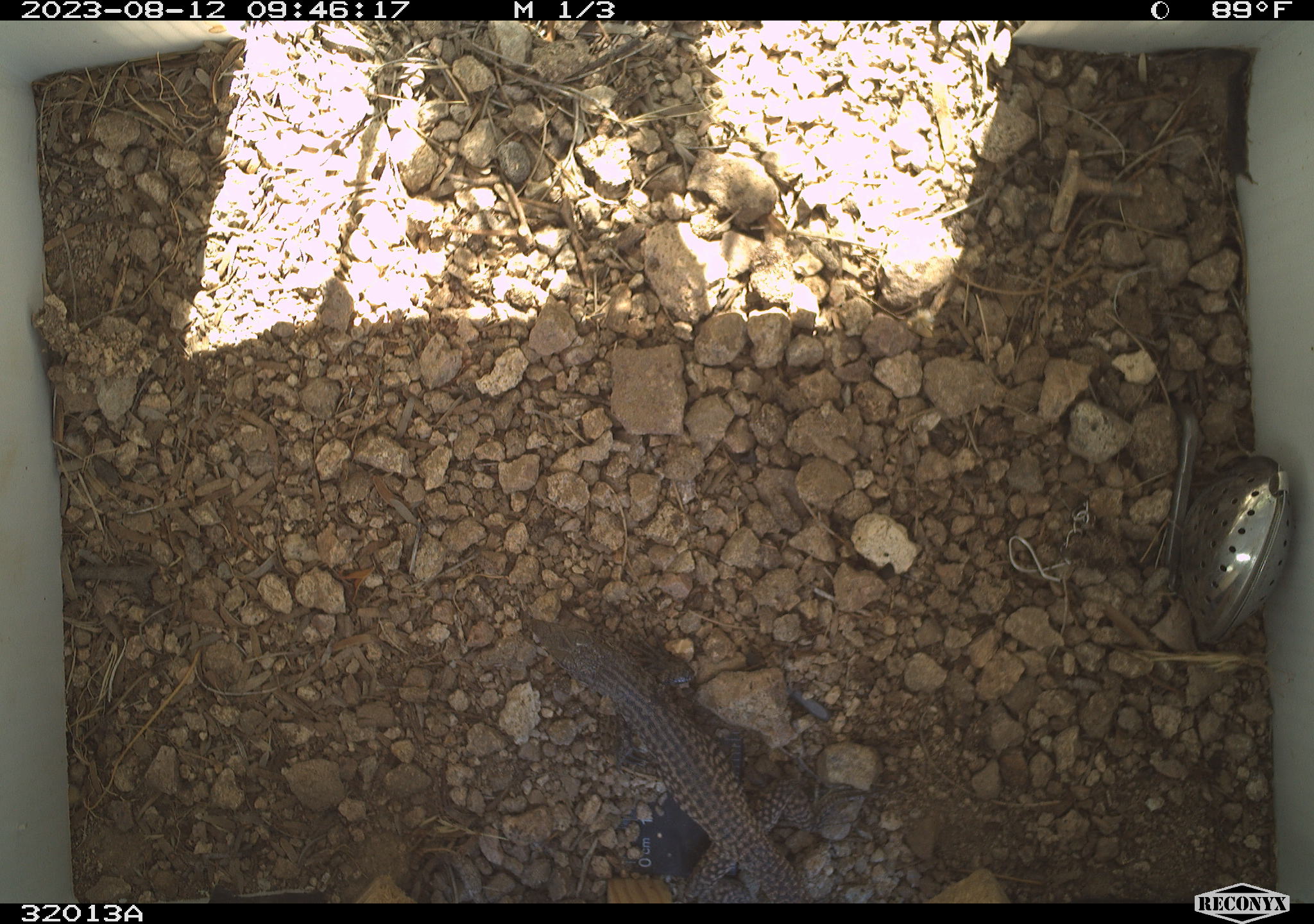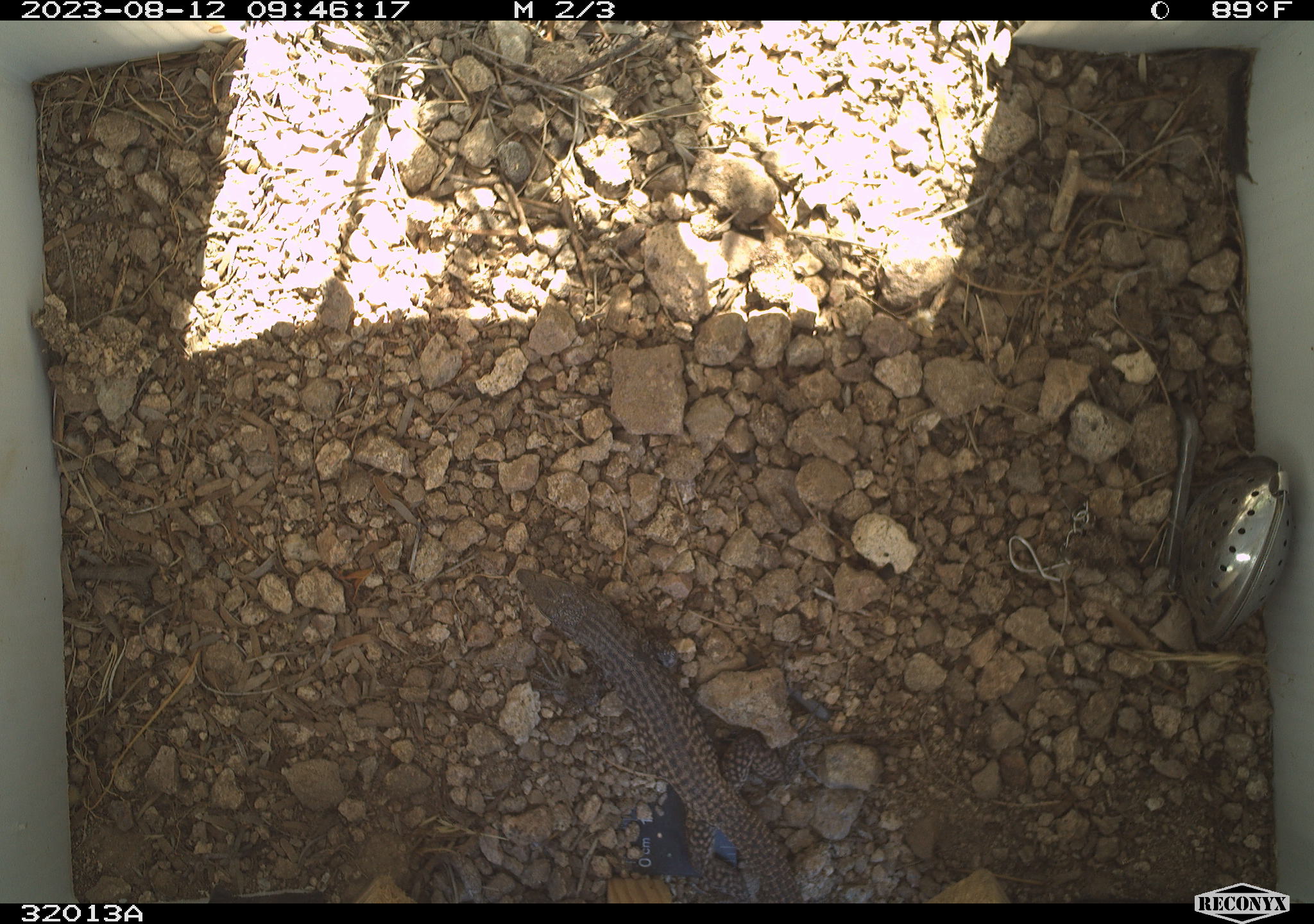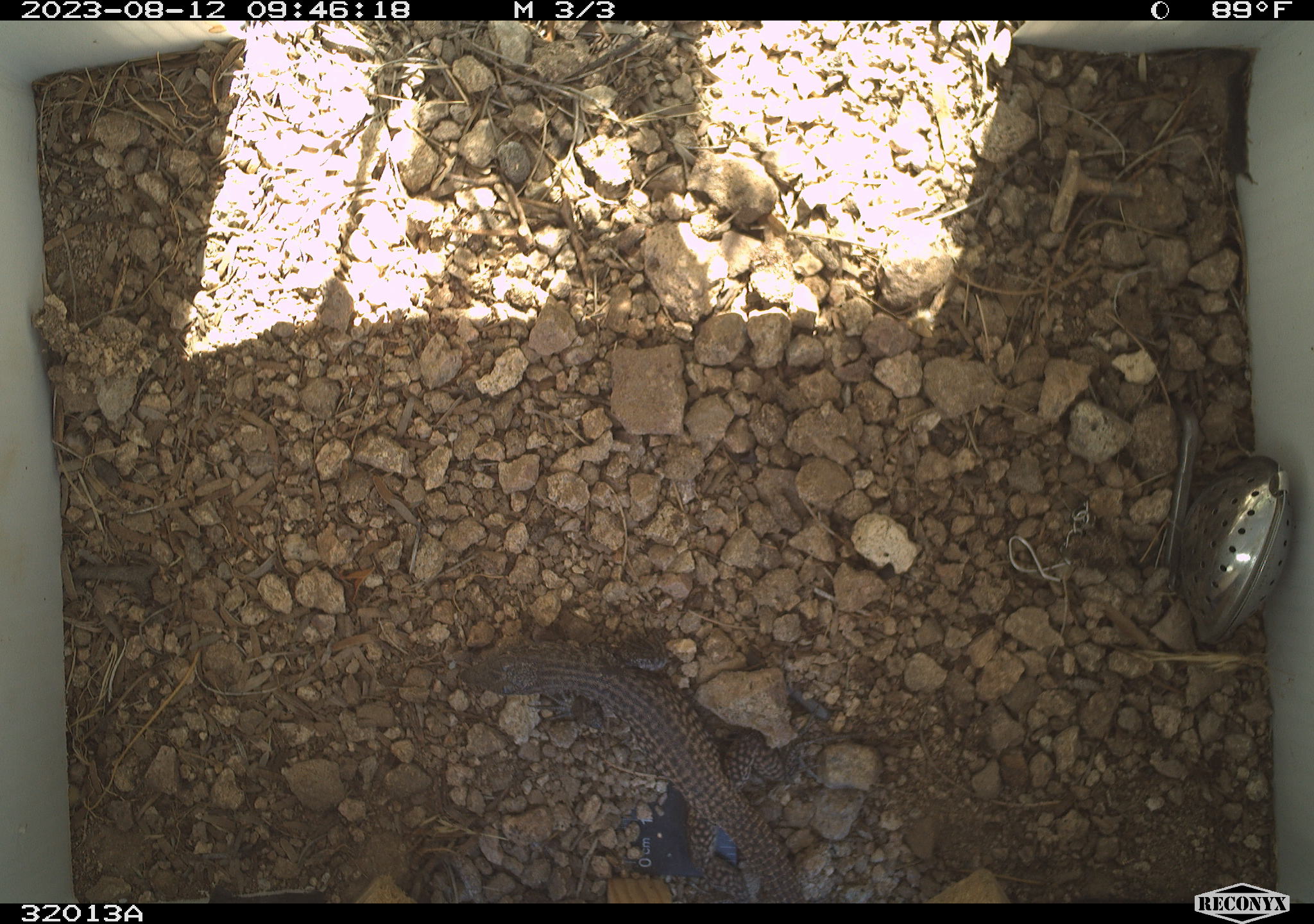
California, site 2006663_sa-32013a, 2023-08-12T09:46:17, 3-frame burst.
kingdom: Animalia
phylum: Chordata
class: Reptilia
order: Squamata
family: Teiidae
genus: Aspidoscelis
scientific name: Aspidoscelis tigris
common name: western whiptail